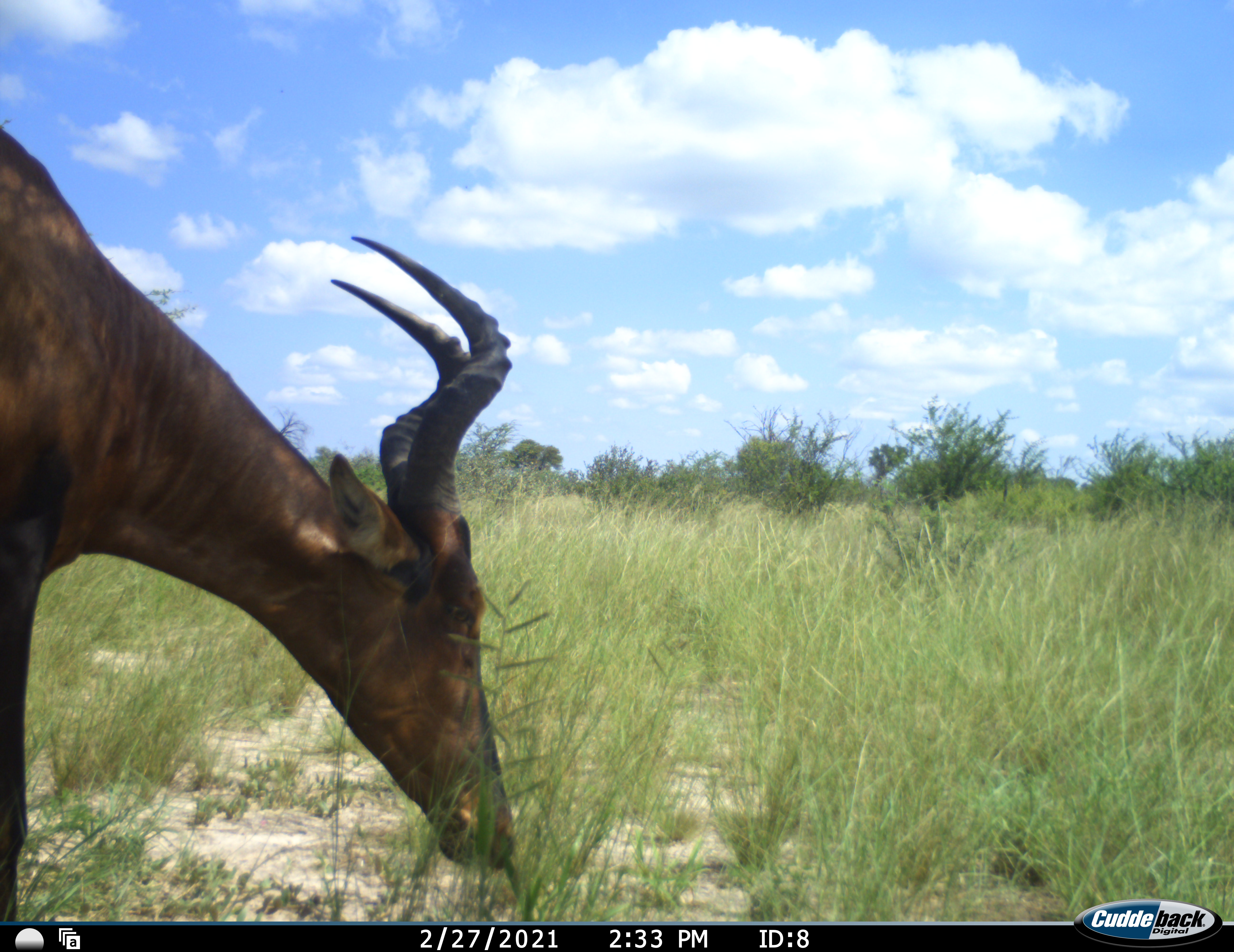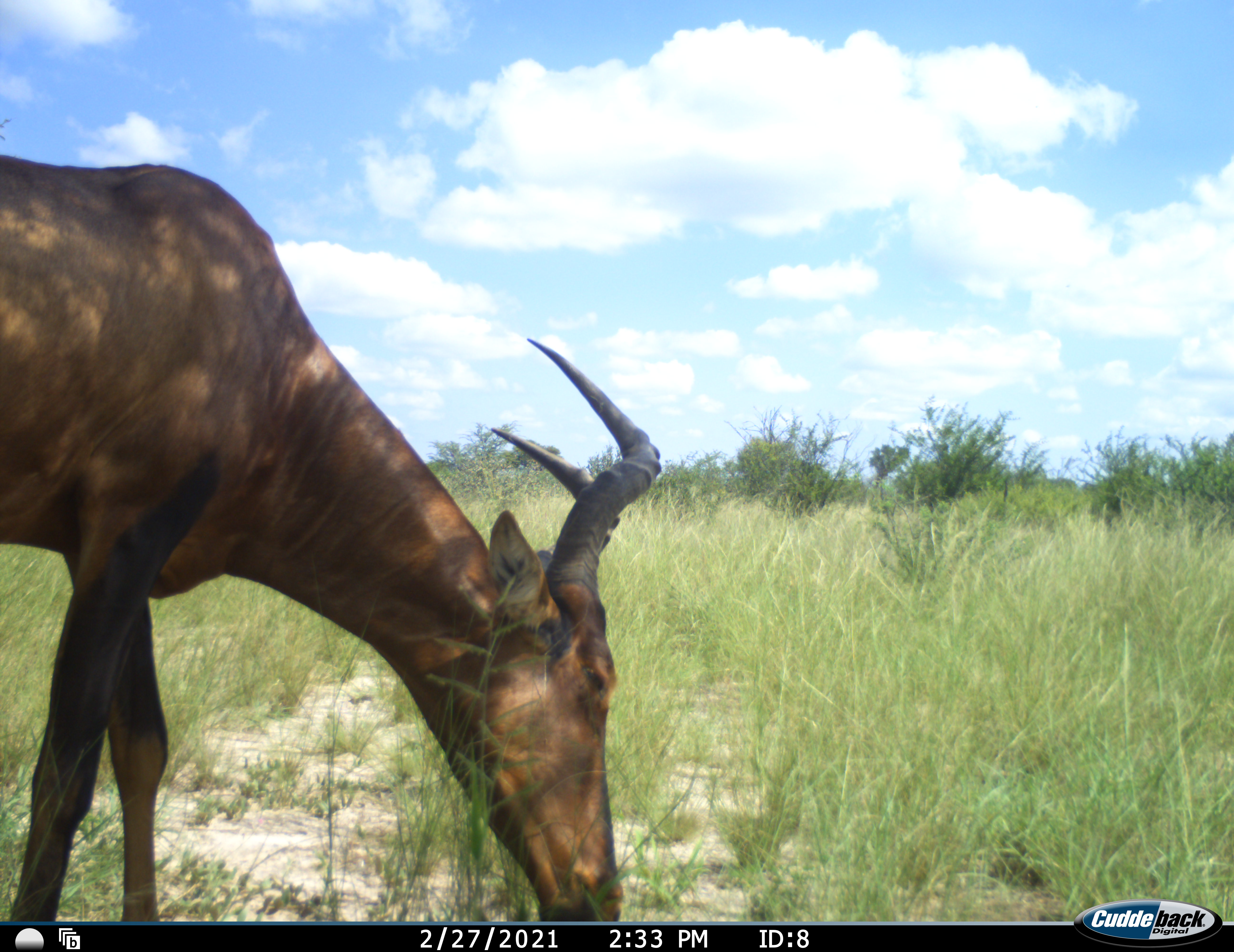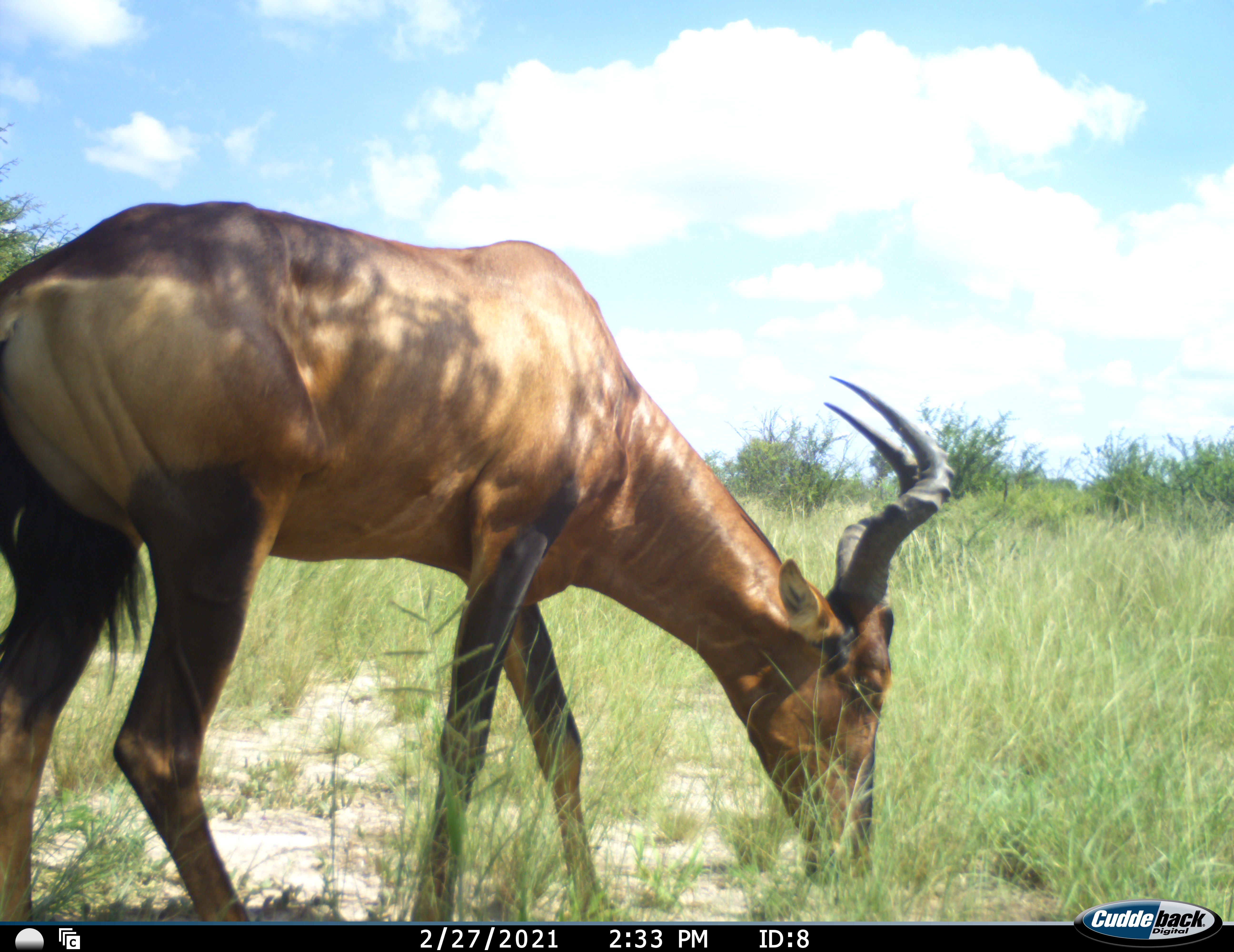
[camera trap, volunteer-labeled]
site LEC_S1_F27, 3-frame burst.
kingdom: Animalia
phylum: Chordata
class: Mammalia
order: Artiodactyla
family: Bovidae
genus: Alcelaphus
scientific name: Alcelaphus buselaphus caama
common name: red hartebeest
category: hartebeestred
Hartebeestred (red hartebeest) (Alcelaphus buselaphus caama), count 1. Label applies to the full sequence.